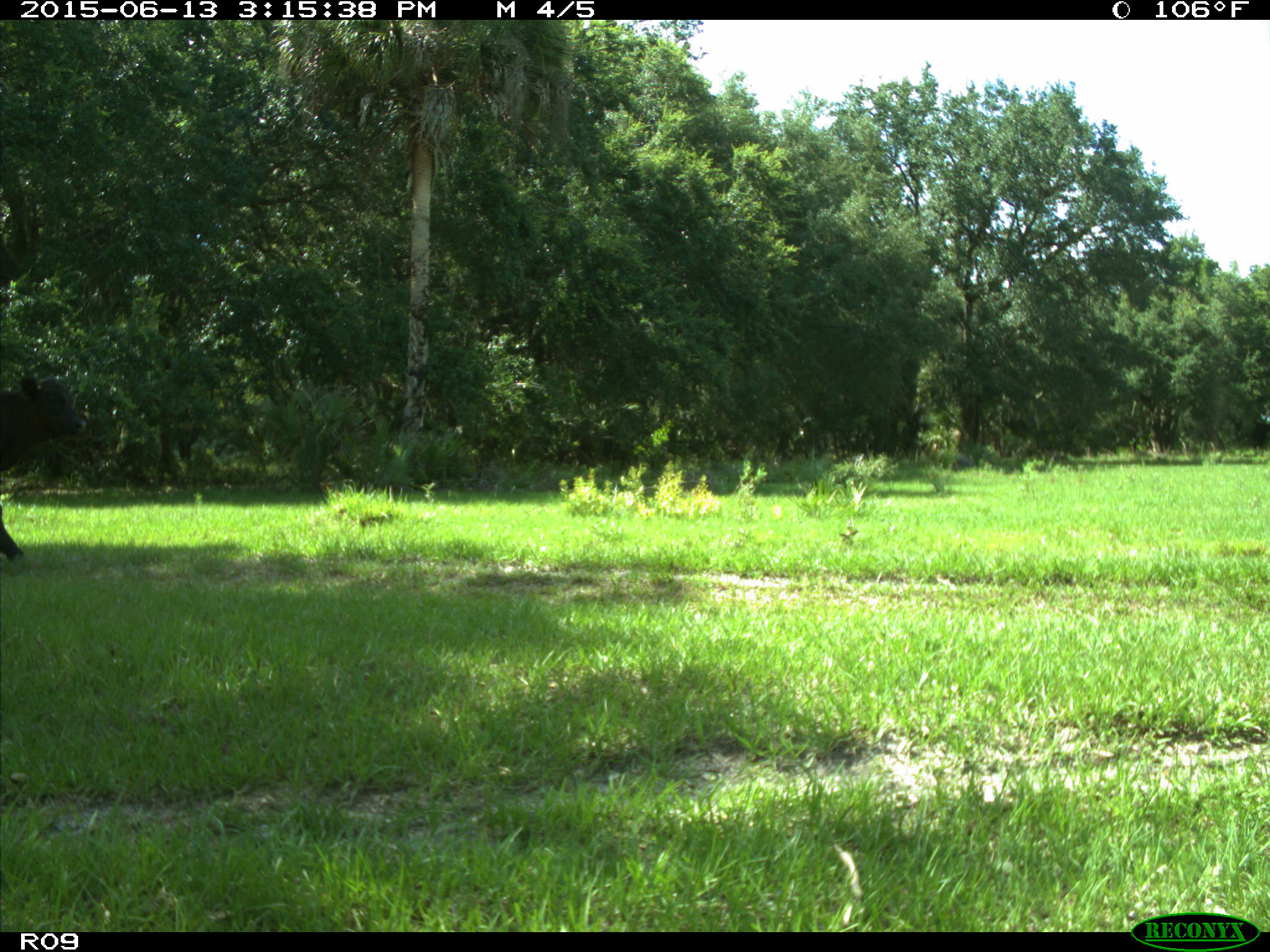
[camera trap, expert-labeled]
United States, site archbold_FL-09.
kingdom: Animalia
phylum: Chordata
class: Mammalia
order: Artiodactyla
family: Bovidae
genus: Bos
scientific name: Bos taurus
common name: domestic cow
Bos taurus (domestic cow).